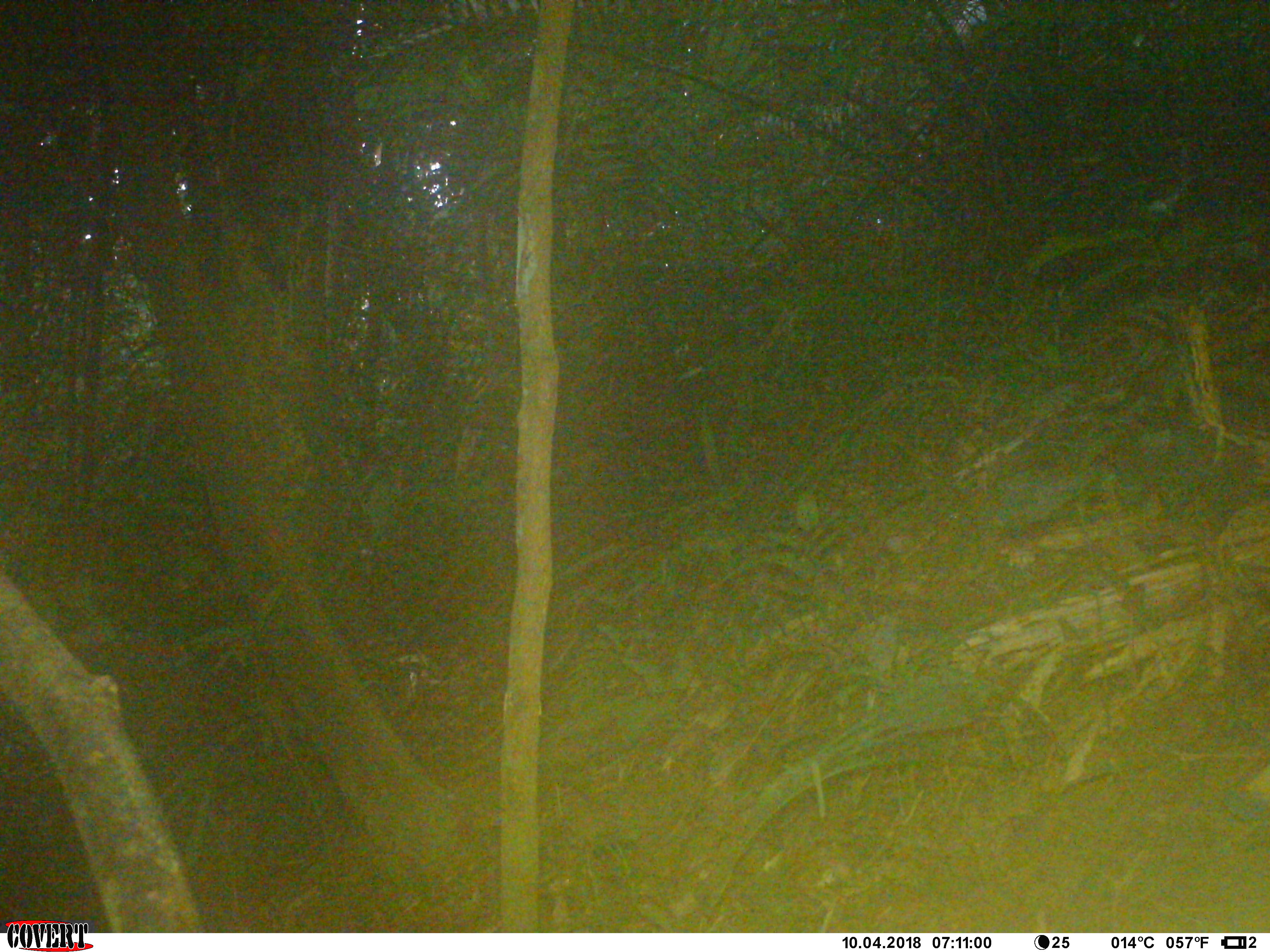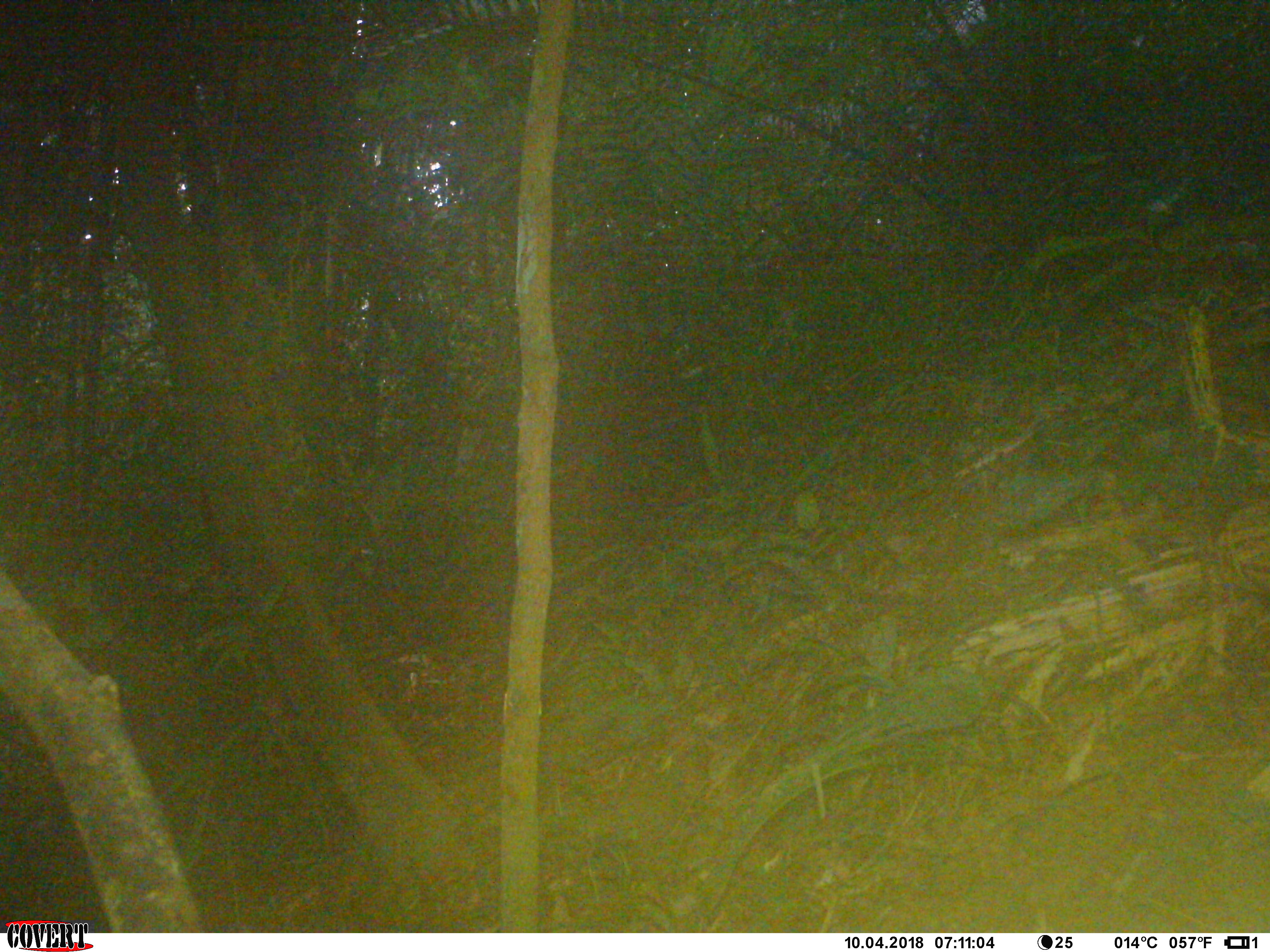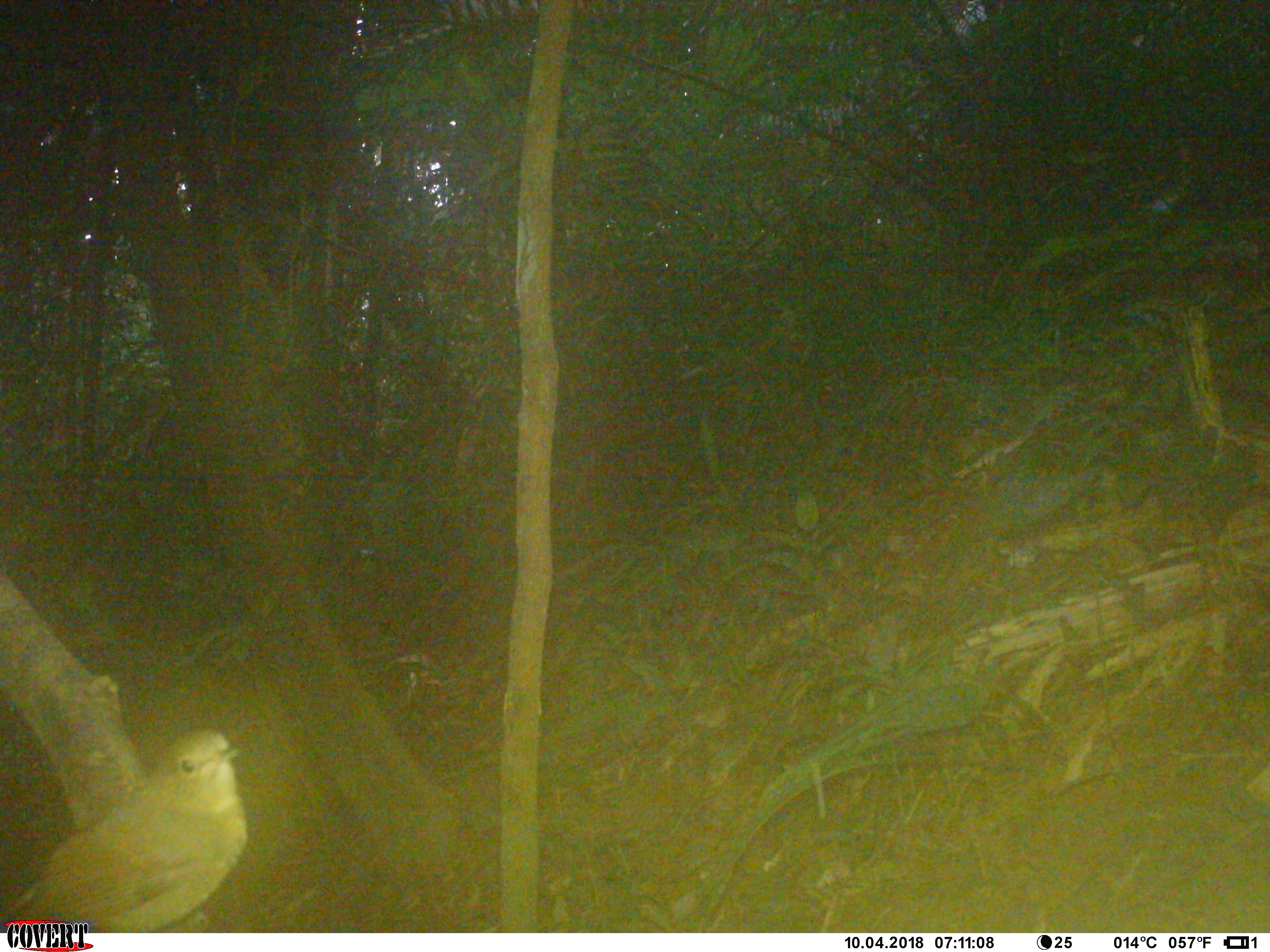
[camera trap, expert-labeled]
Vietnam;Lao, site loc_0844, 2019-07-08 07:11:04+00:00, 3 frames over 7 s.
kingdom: Animalia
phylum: Chordata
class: Aves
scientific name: Aves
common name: bird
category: unidentified bird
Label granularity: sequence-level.